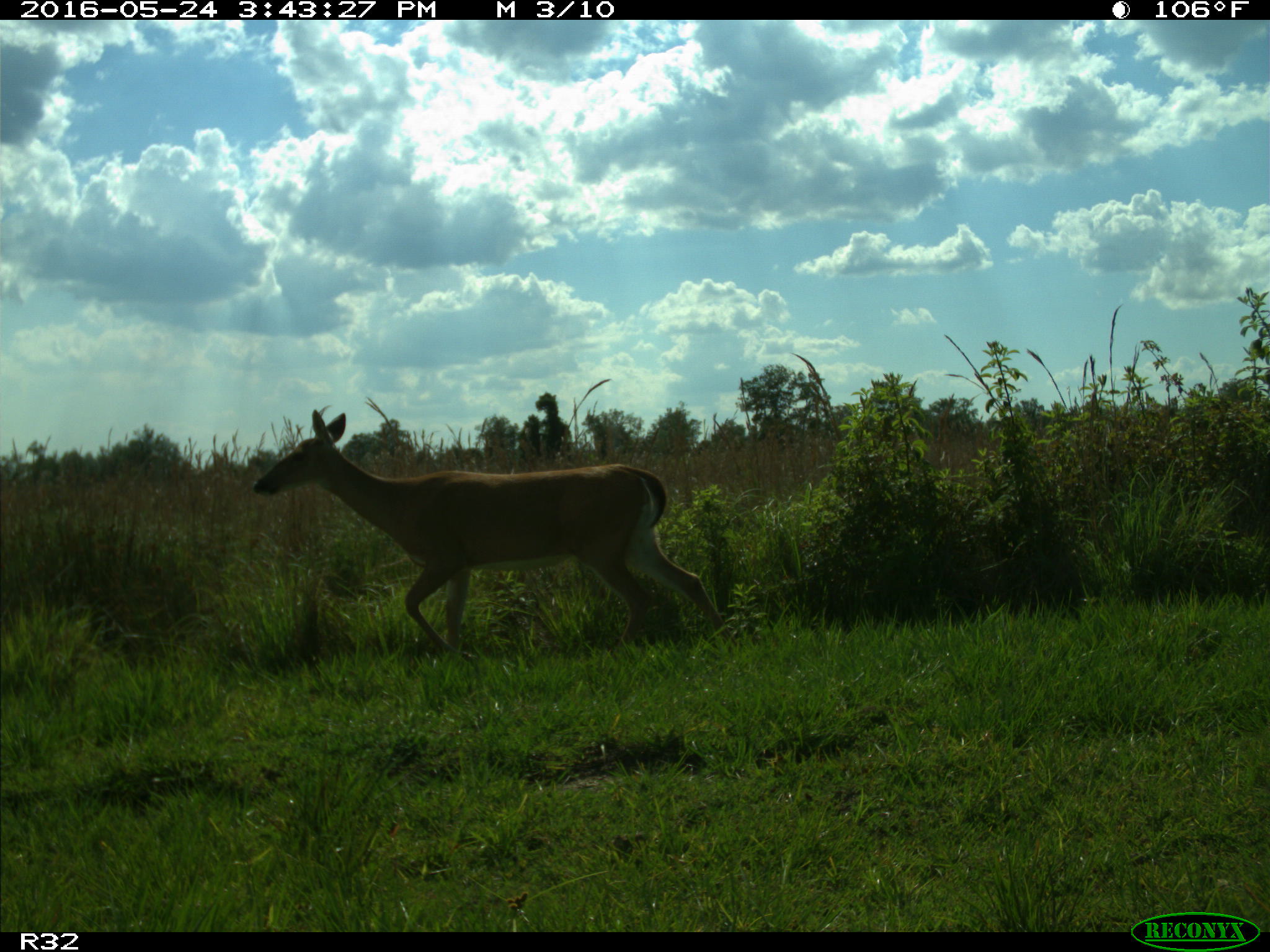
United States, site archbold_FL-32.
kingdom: Animalia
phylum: Chordata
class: Mammalia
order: Artiodactyla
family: Cervidae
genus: Odocoileus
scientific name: Odocoileus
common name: deer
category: unidentified deer